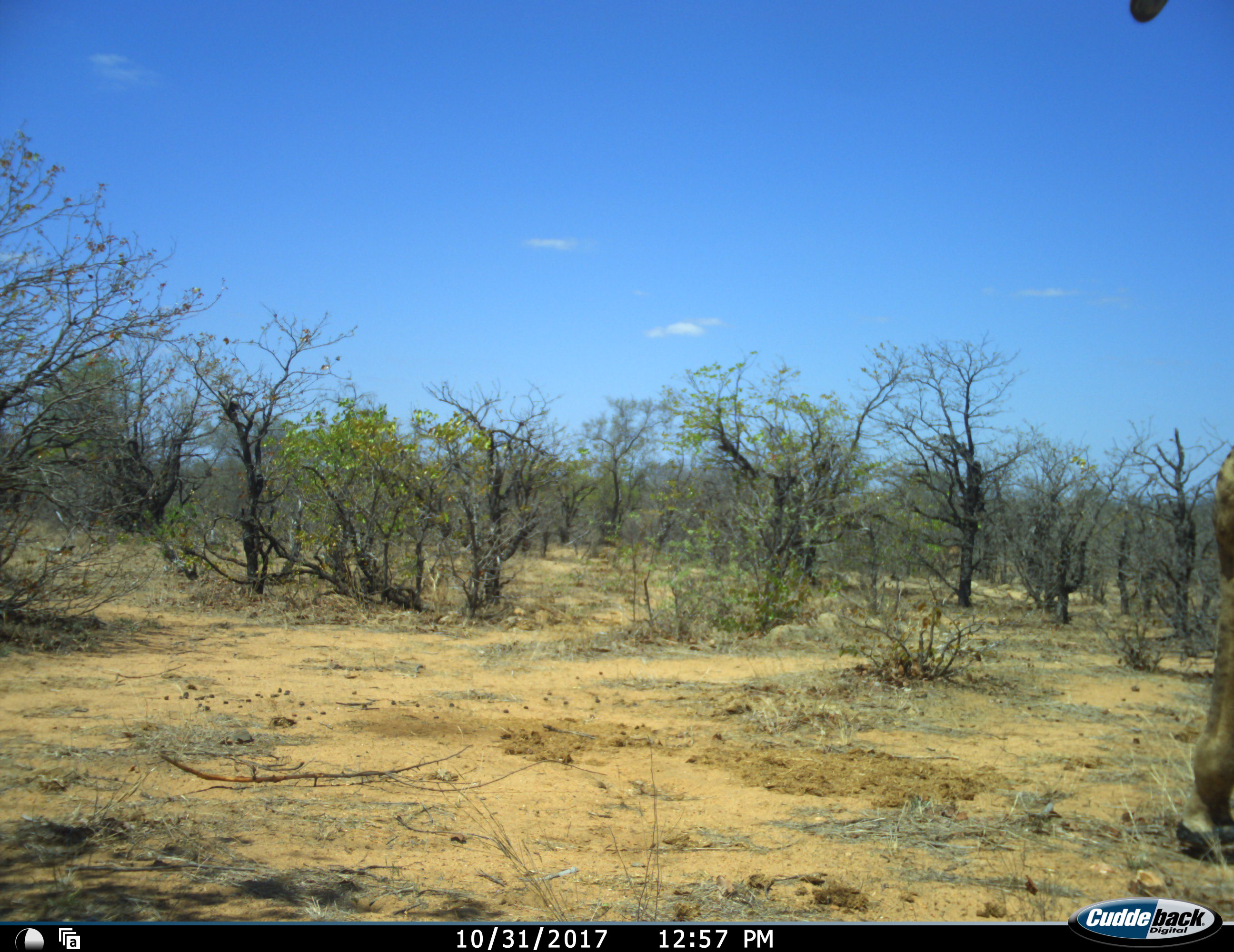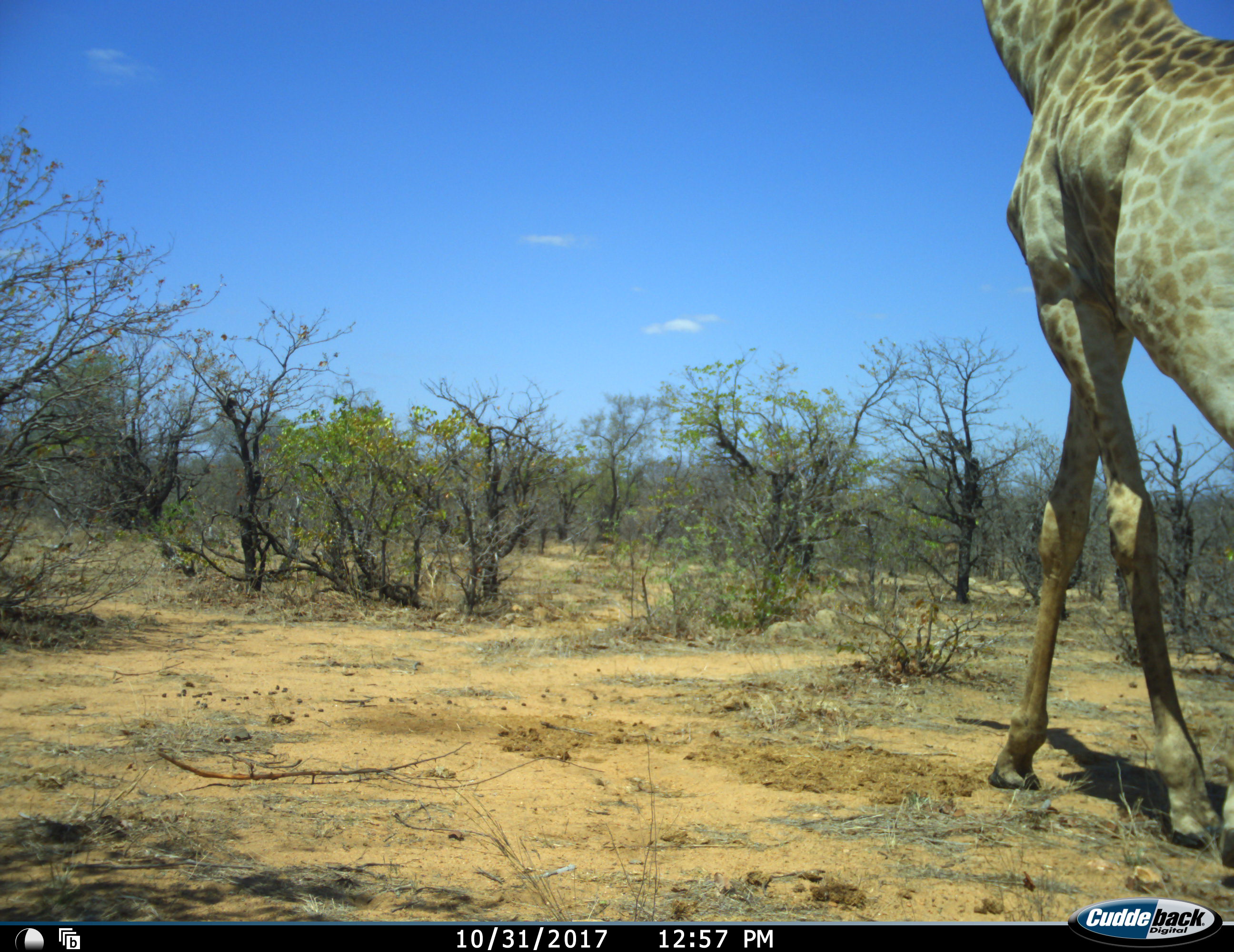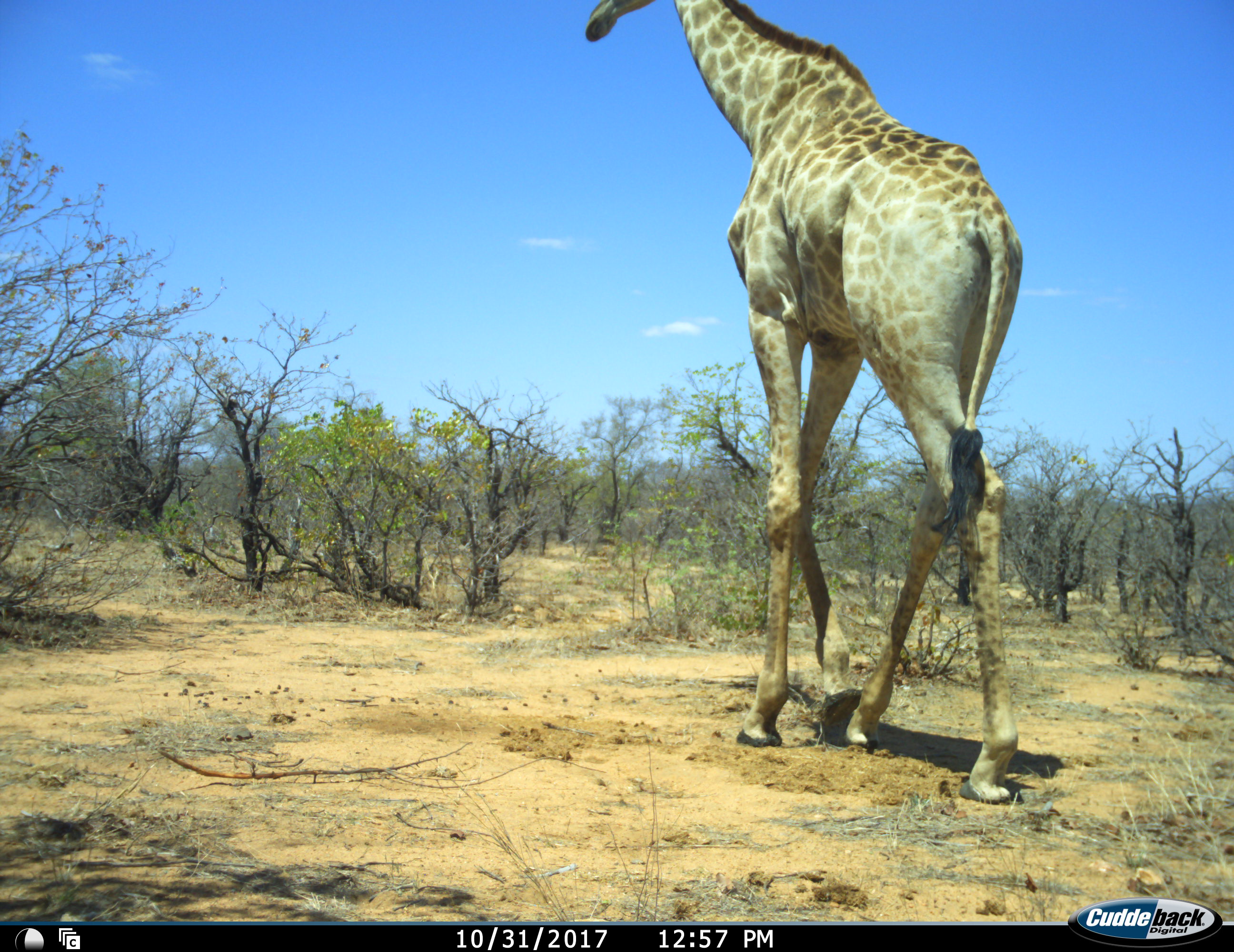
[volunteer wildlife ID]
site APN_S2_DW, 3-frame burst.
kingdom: Animalia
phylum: Chordata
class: Mammalia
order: Artiodactyla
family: Giraffidae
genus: Giraffa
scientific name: Giraffa camelopardalis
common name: giraffe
Giraffe (Giraffa camelopardalis), count 1. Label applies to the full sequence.